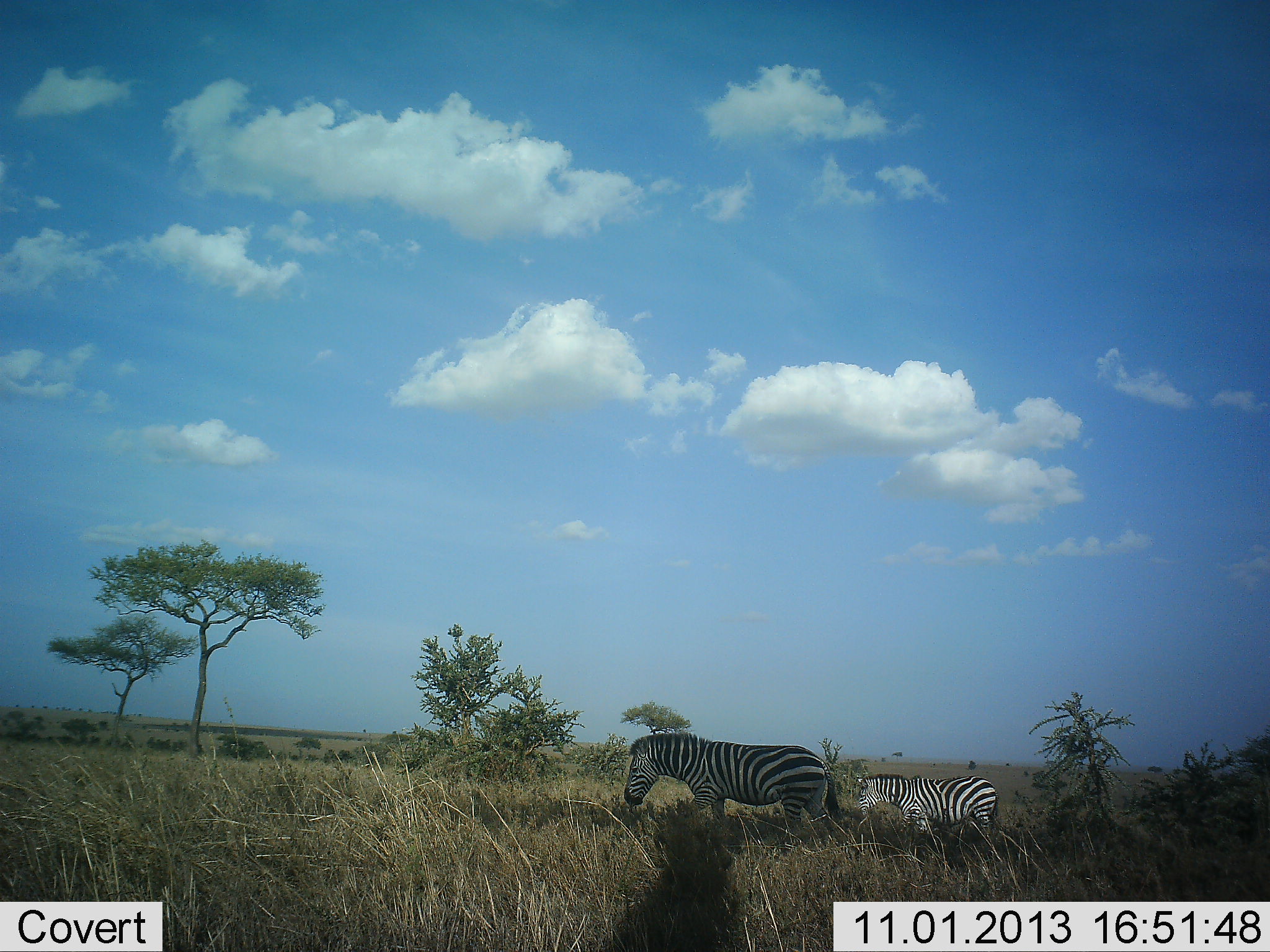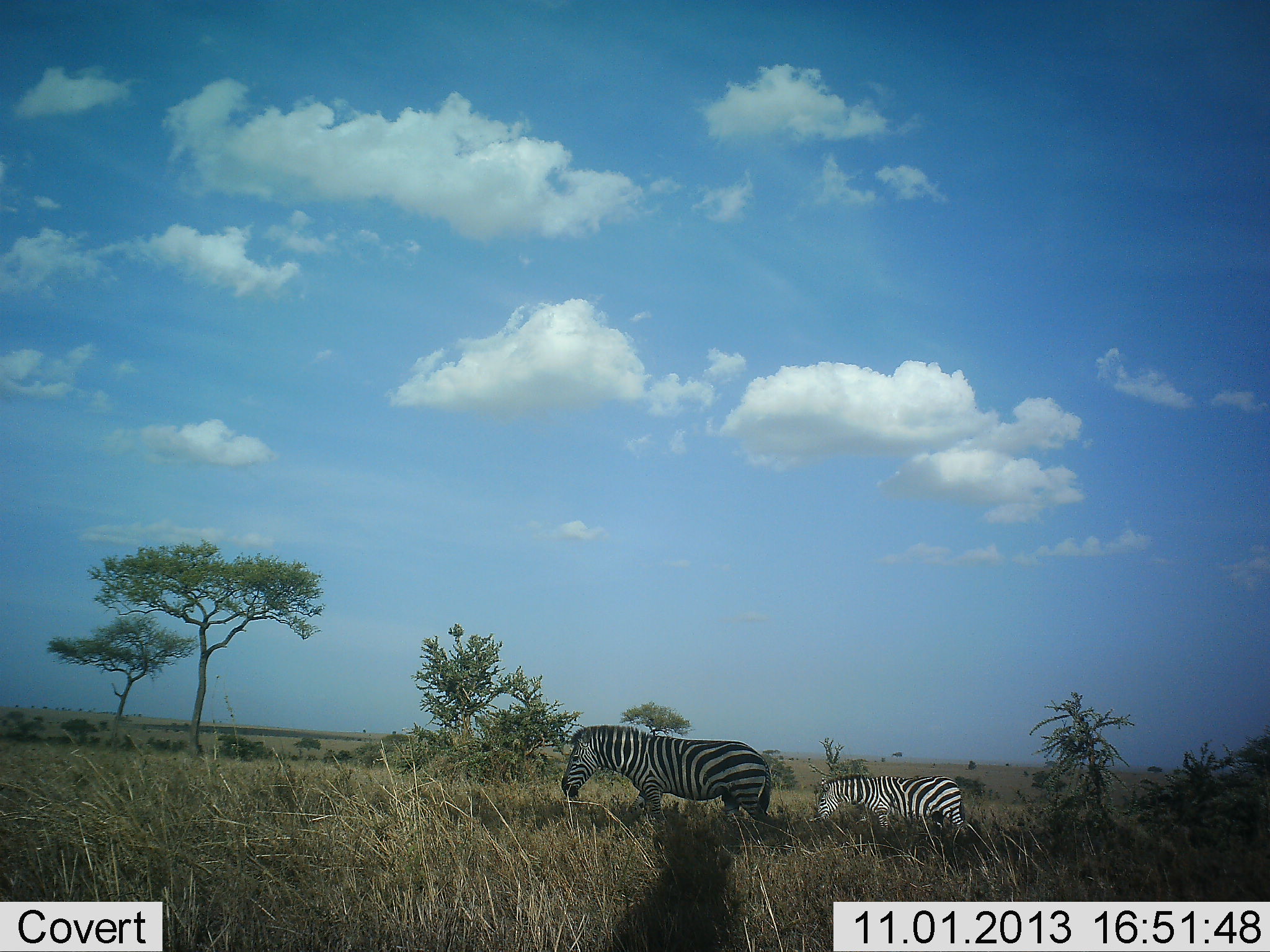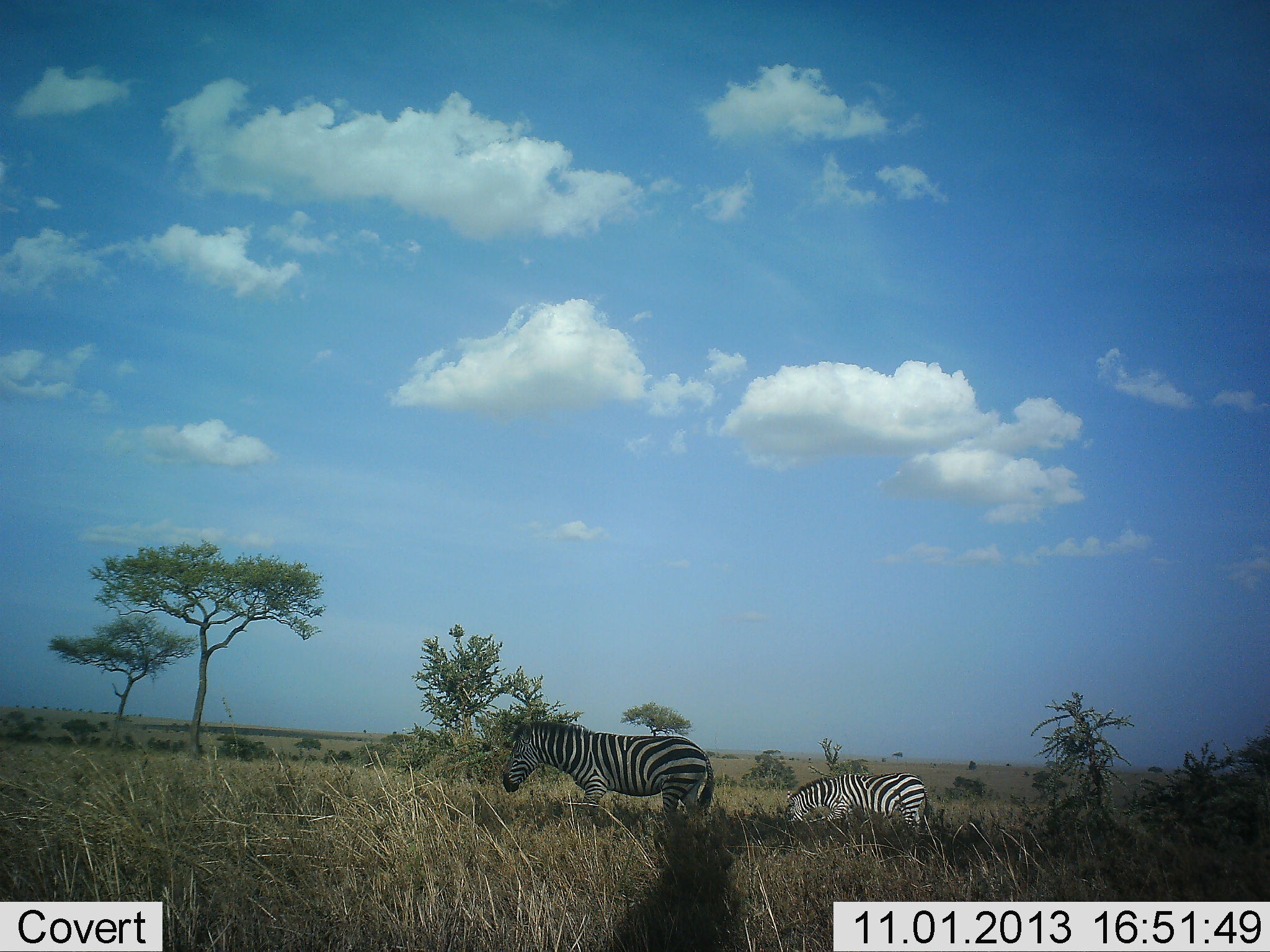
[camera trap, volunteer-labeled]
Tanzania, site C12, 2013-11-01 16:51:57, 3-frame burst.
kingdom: Animalia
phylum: Chordata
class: Mammalia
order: Perissodactyla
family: Equidae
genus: Equus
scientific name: Equus quagga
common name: plains zebra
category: zebra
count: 2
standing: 20%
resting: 0%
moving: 90%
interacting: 0%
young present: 0%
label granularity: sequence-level